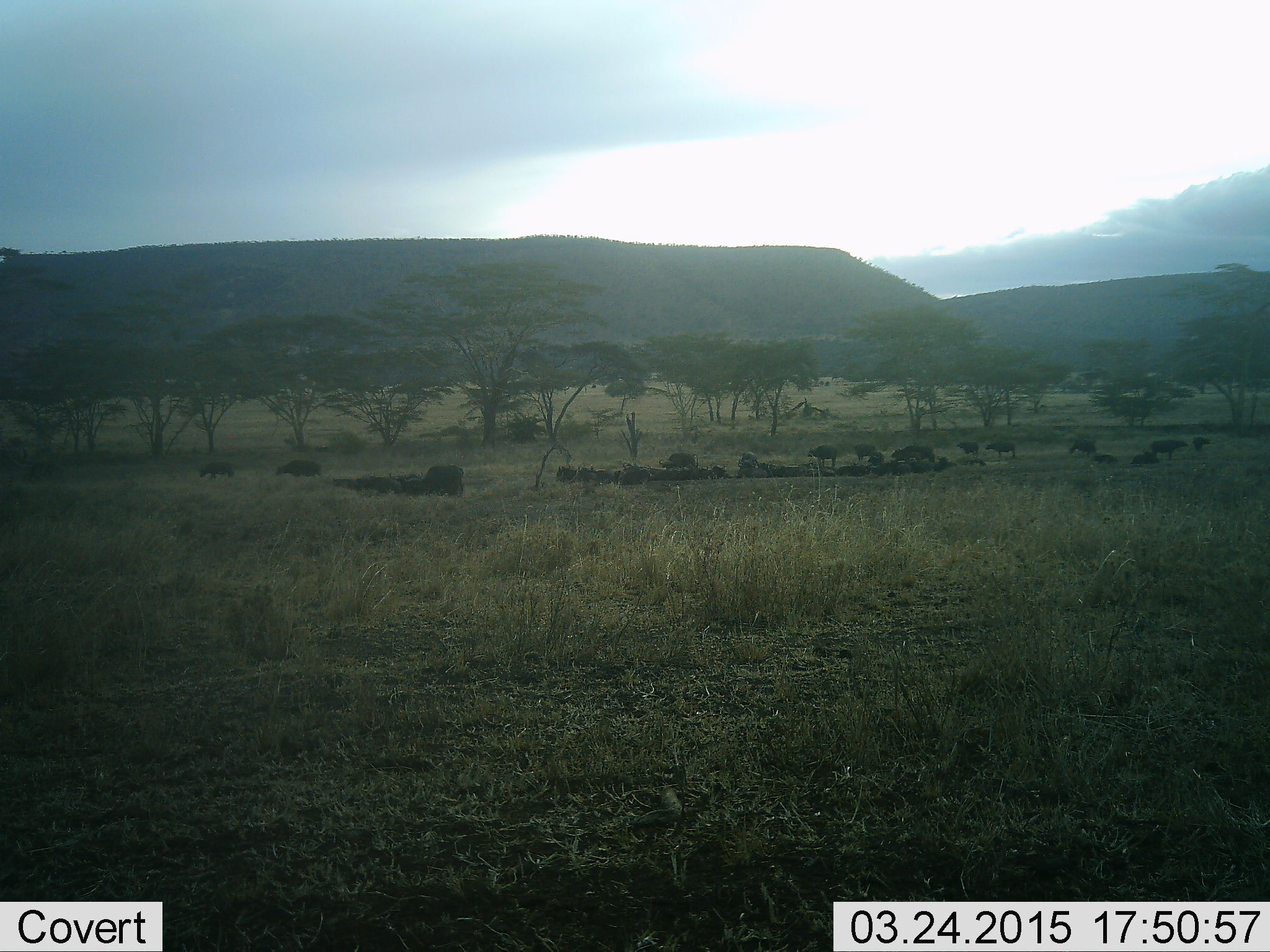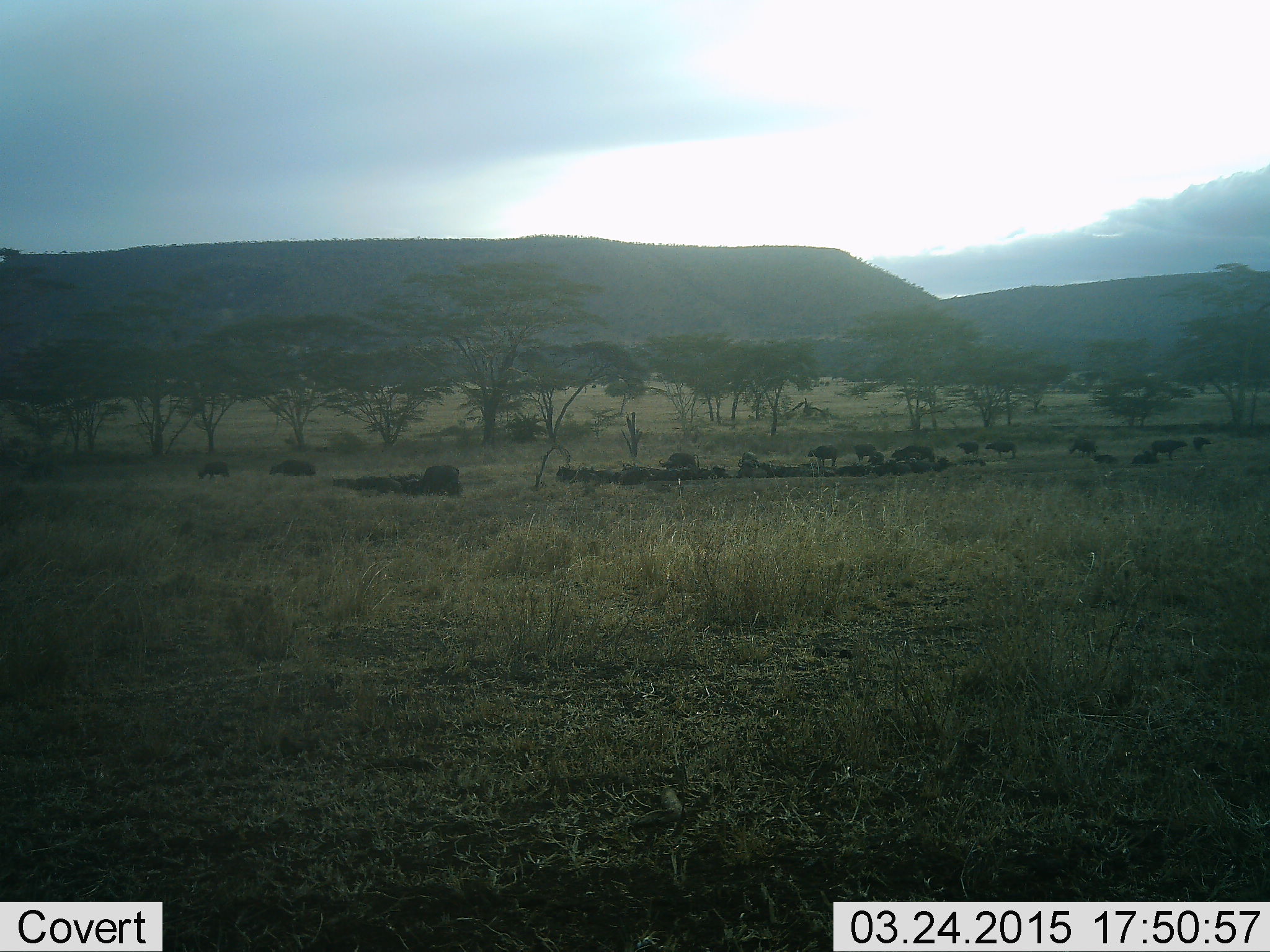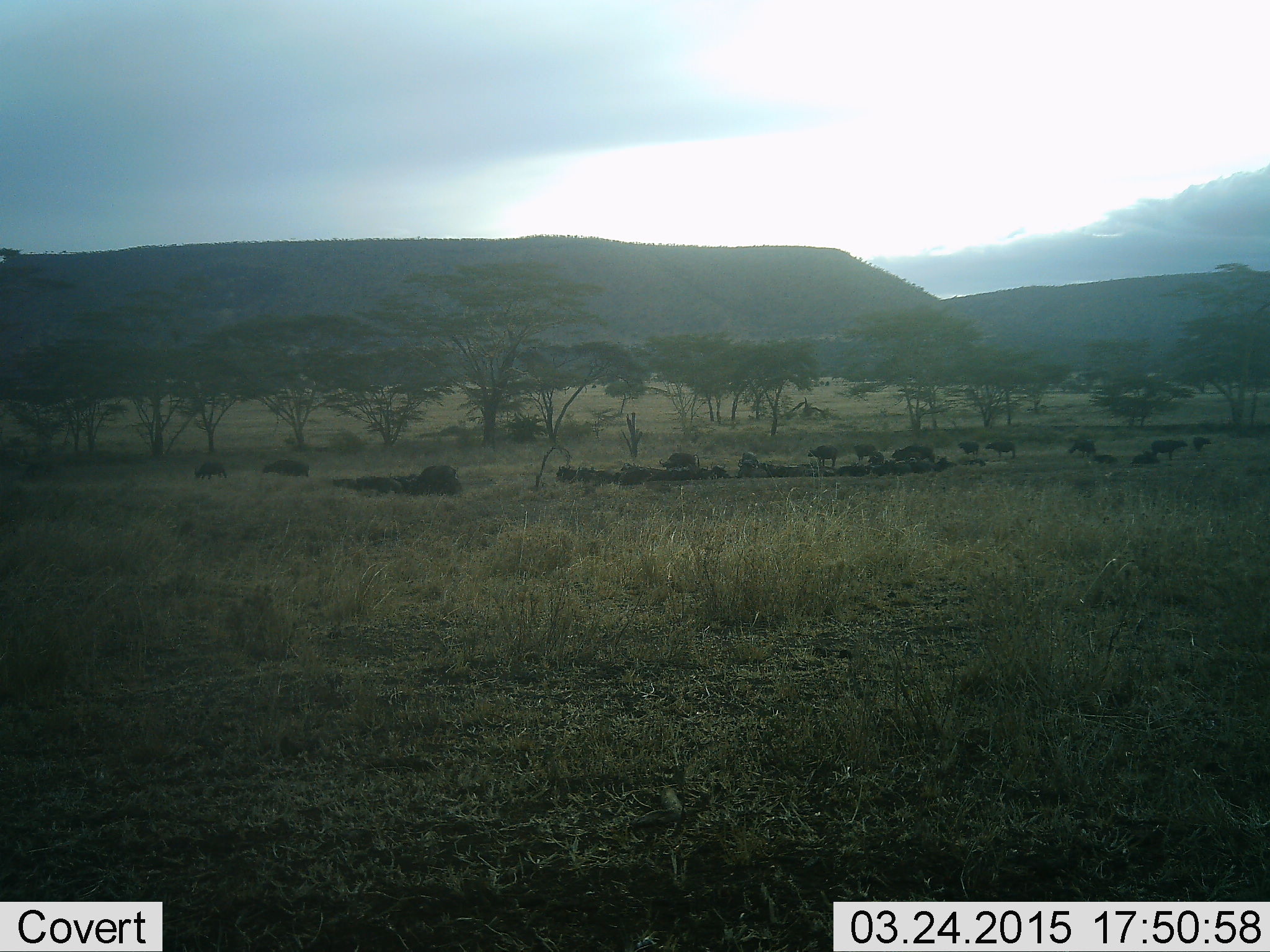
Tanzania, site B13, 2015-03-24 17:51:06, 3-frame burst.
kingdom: Animalia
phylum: Chordata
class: Mammalia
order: Artiodactyla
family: Bovidae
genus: Connochaetes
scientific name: Connochaetes taurinus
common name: blue wildebeest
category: wildebeest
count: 11-50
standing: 29%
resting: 71%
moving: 43%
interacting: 14%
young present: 0%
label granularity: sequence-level